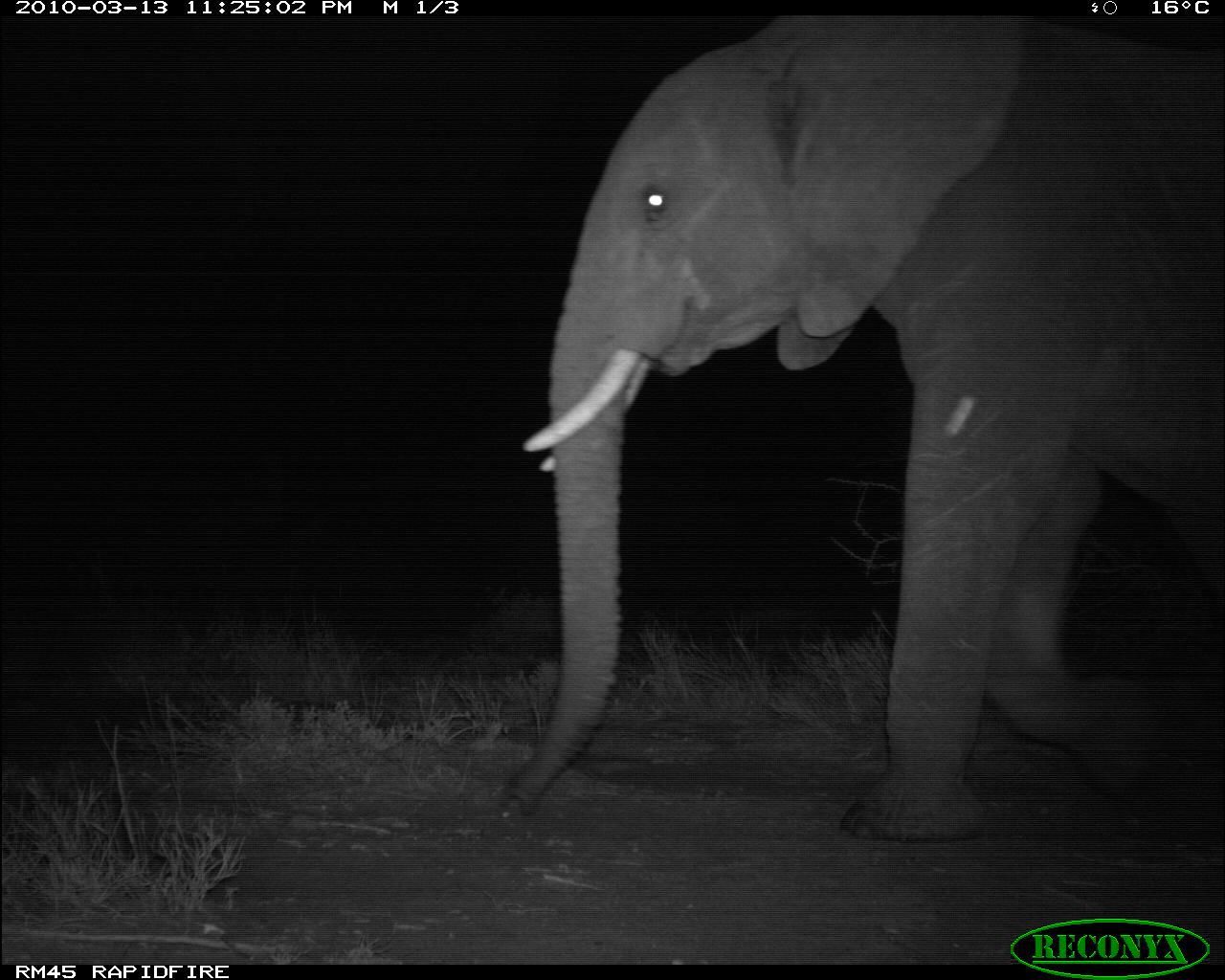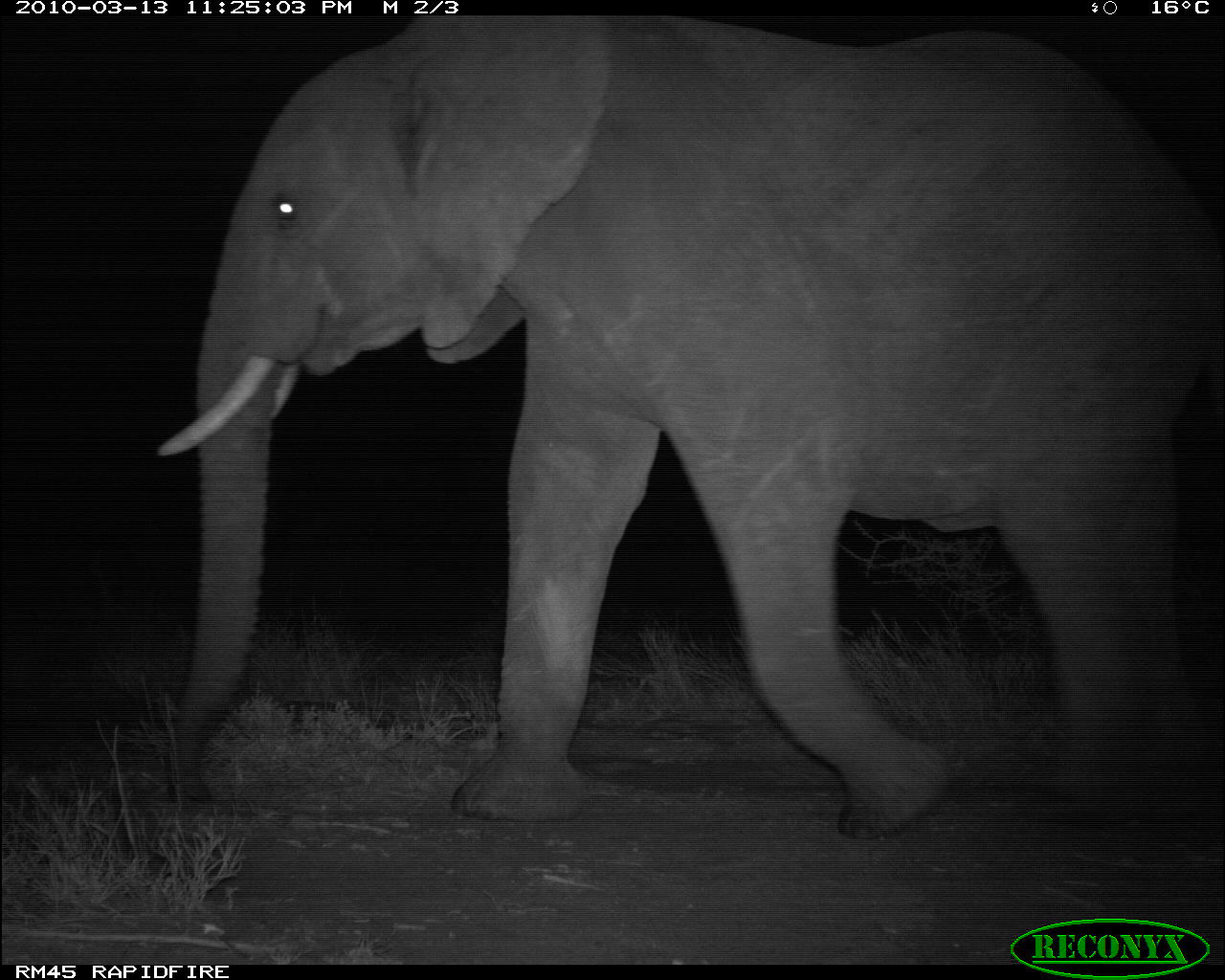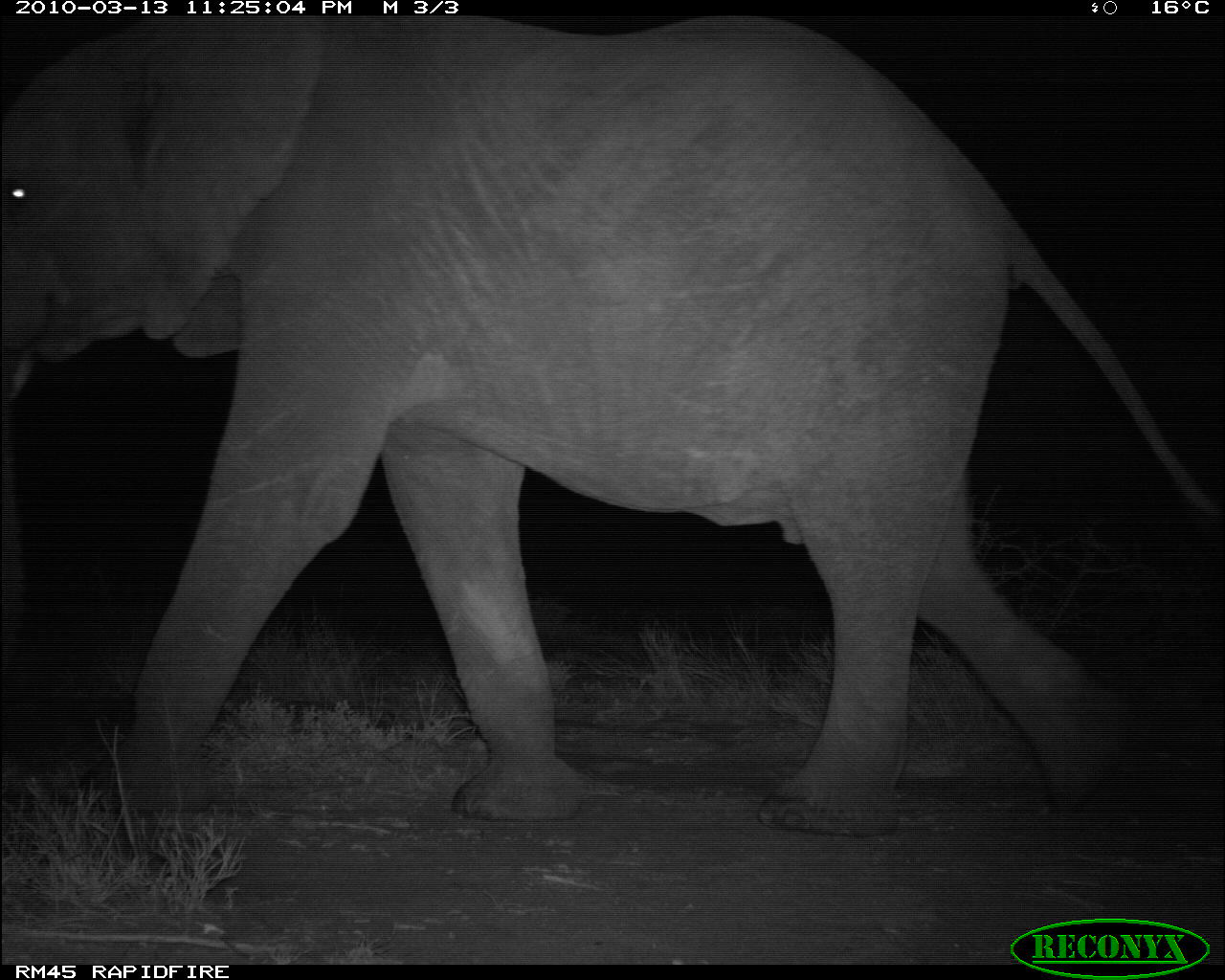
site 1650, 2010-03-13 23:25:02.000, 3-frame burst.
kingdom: Animalia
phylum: Chordata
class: Mammalia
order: Proboscidea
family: Elephantidae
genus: Loxodonta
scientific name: Loxodonta africana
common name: african bush elephant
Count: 1.